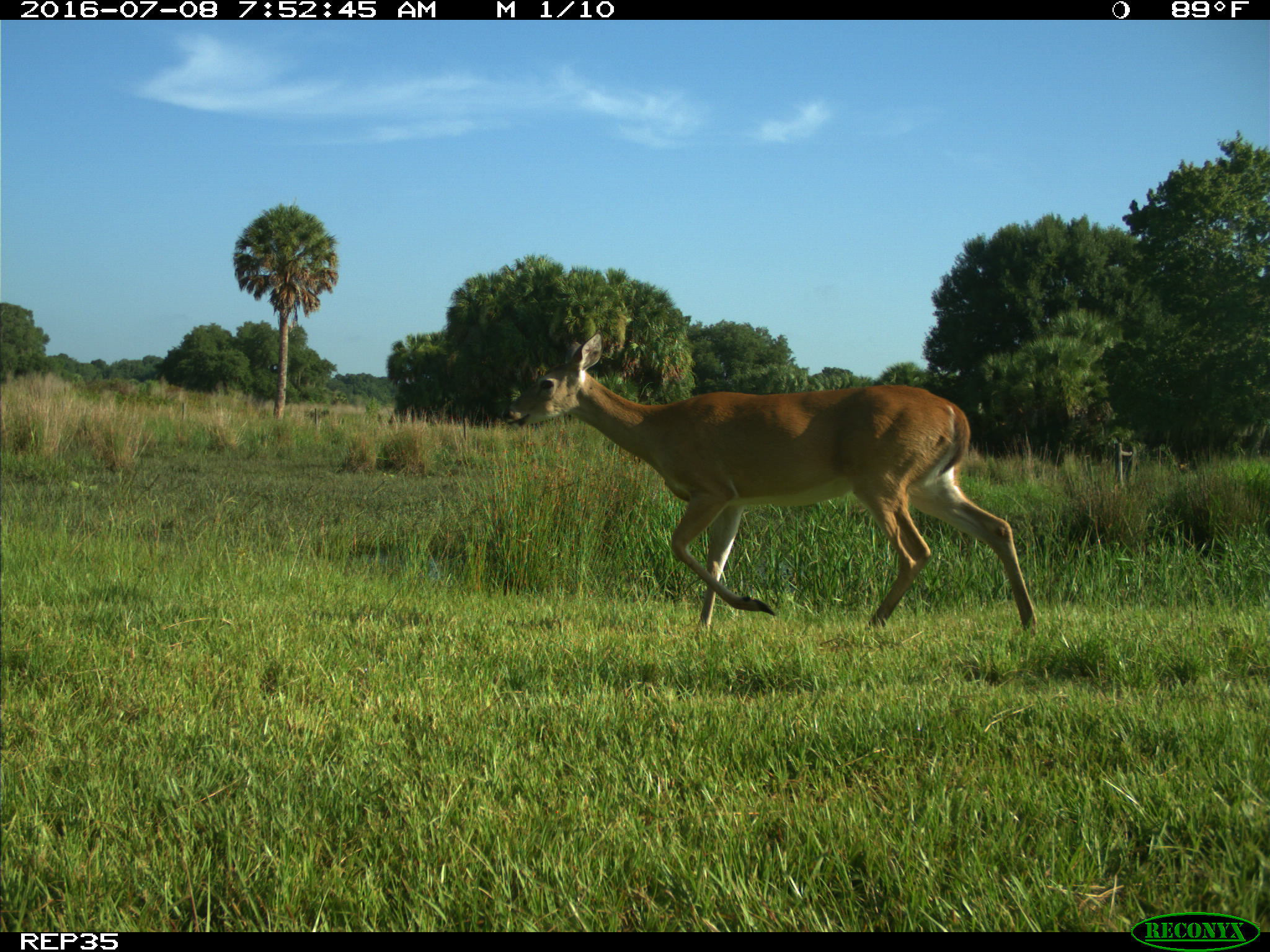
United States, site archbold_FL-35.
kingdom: Animalia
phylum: Chordata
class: Mammalia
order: Artiodactyla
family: Cervidae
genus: Odocoileus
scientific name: Odocoileus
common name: deer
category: unidentified deer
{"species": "unidentified deer (deer) (Odocoileus)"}